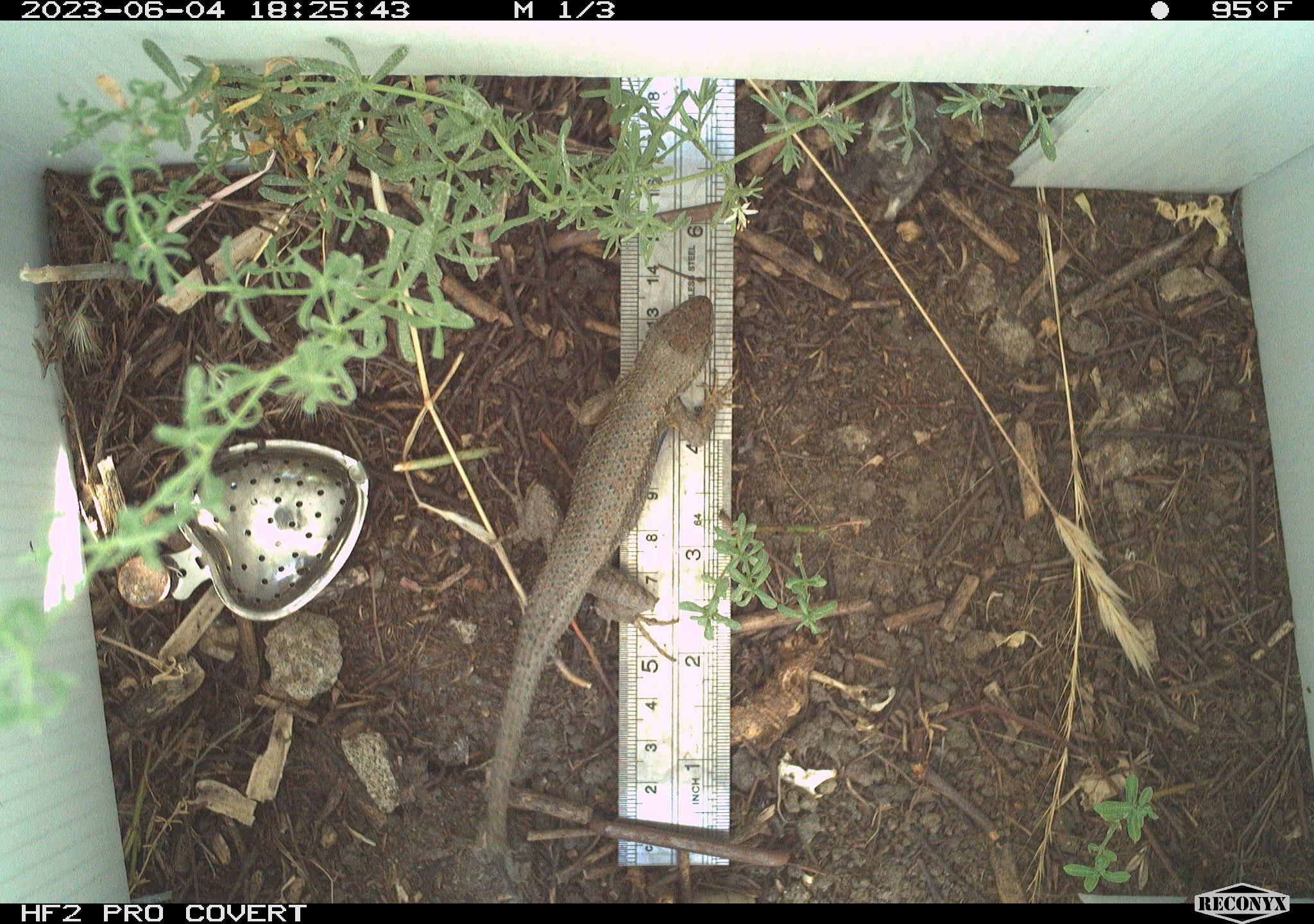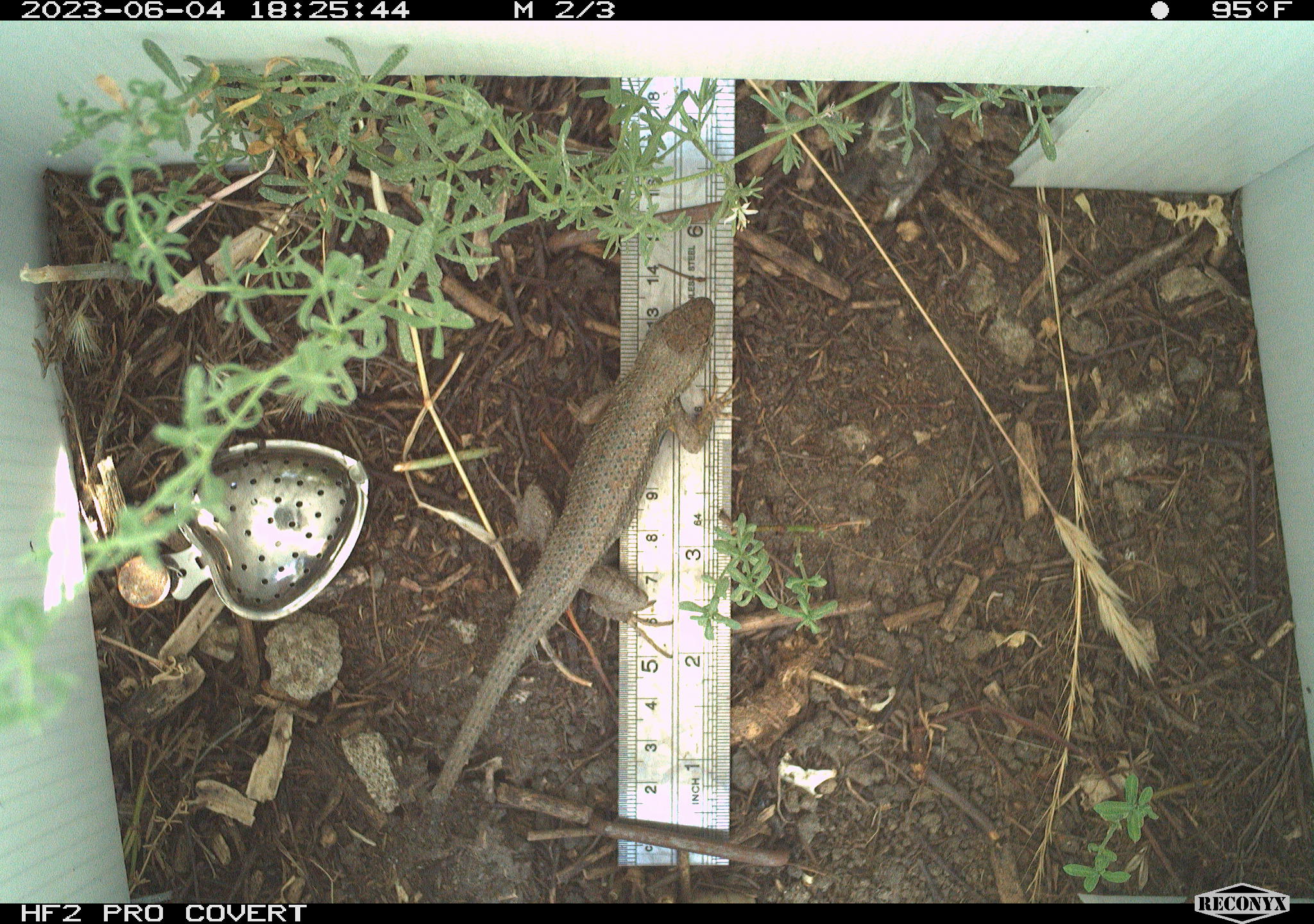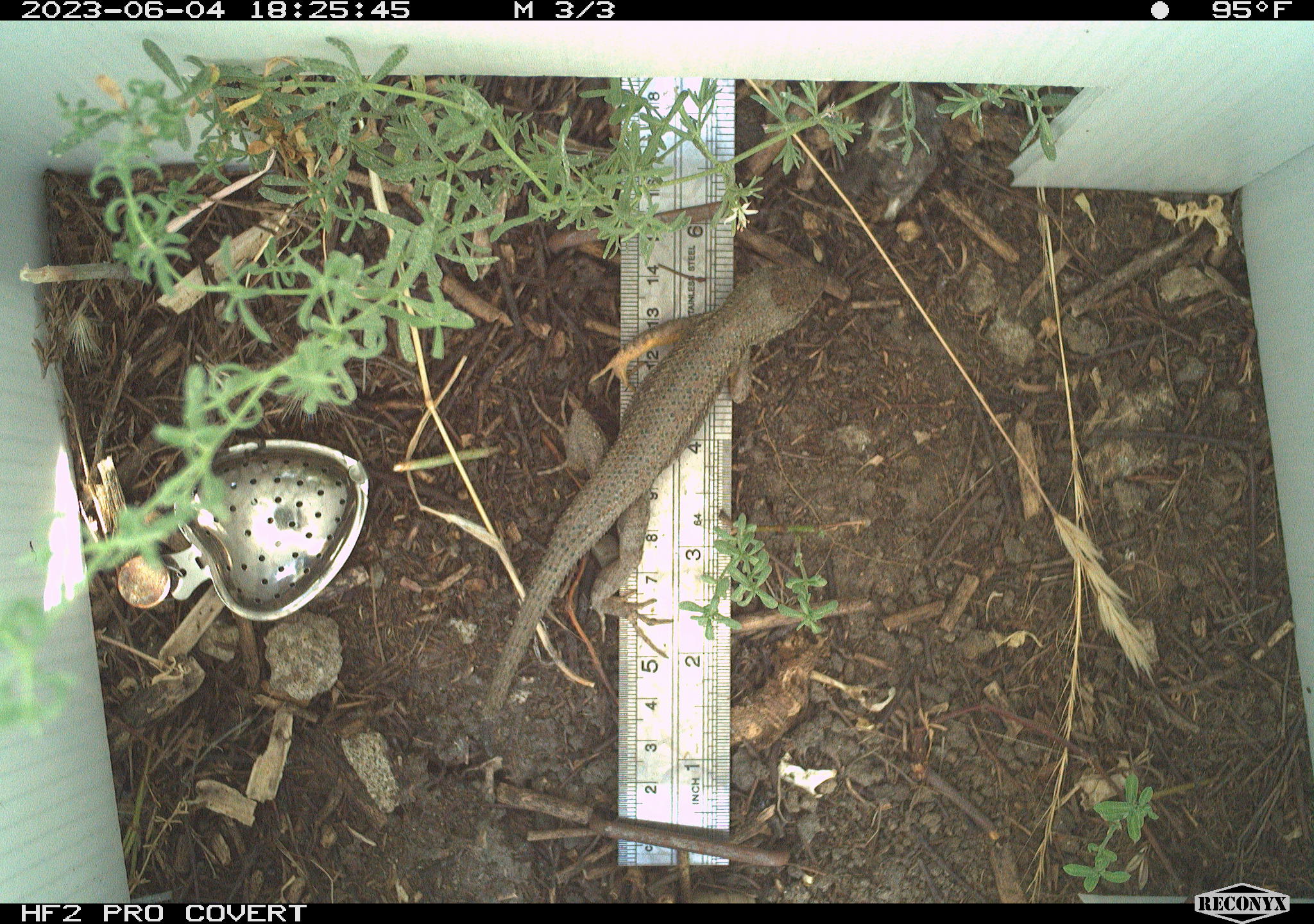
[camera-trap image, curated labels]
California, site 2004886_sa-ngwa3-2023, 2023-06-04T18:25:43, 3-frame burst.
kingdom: Animalia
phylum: Chordata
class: Reptilia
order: Squamata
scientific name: Squamata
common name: lizards and snakes